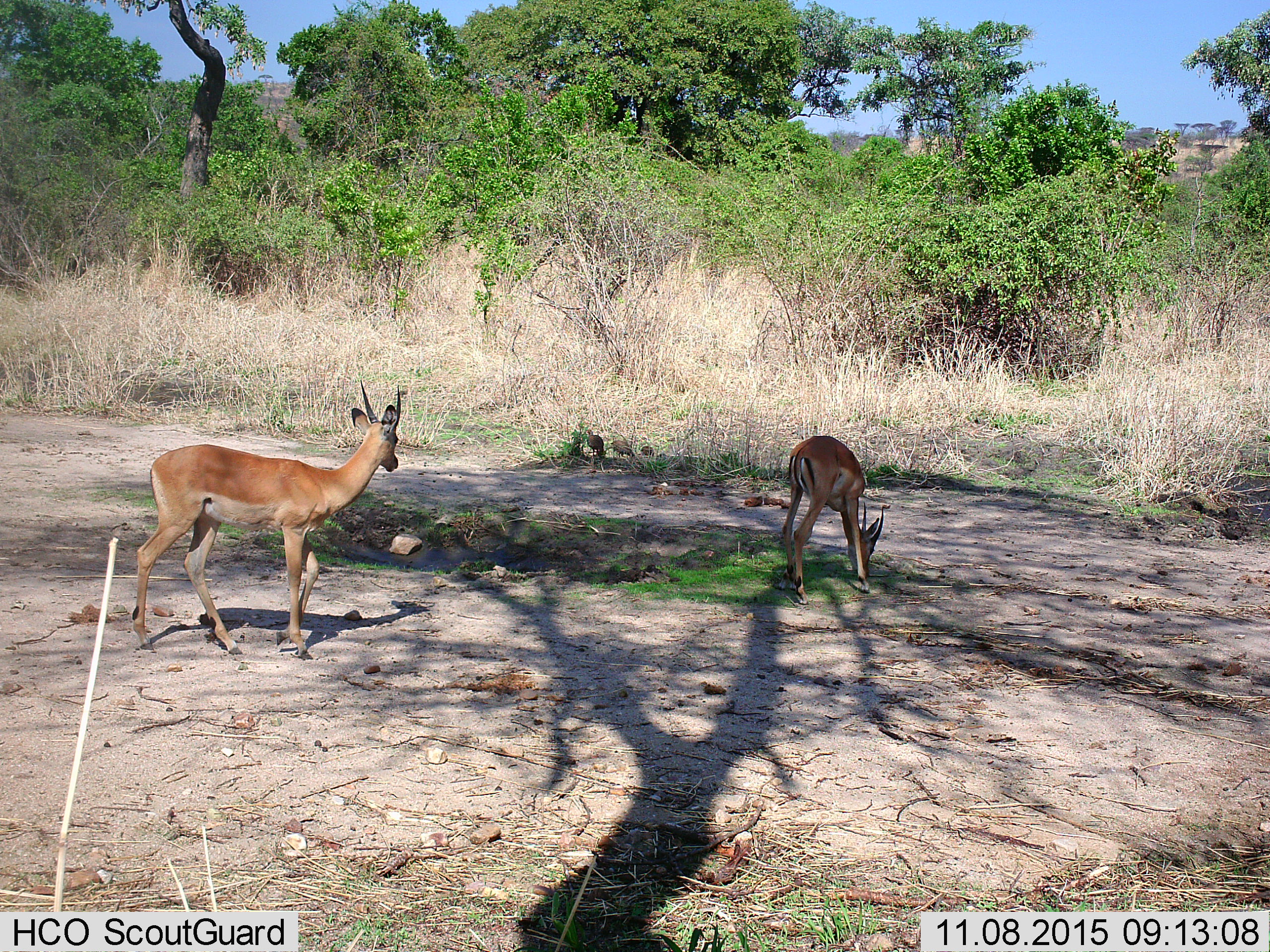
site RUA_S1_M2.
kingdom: Animalia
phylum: Chordata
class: Aves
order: Galliformes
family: Numididae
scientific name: Numididae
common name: guineafowl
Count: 3.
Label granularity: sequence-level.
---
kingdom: Animalia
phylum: Chordata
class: Mammalia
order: Artiodactyla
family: Bovidae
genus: Aepyceros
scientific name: Aepyceros melampus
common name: impala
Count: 2.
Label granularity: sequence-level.